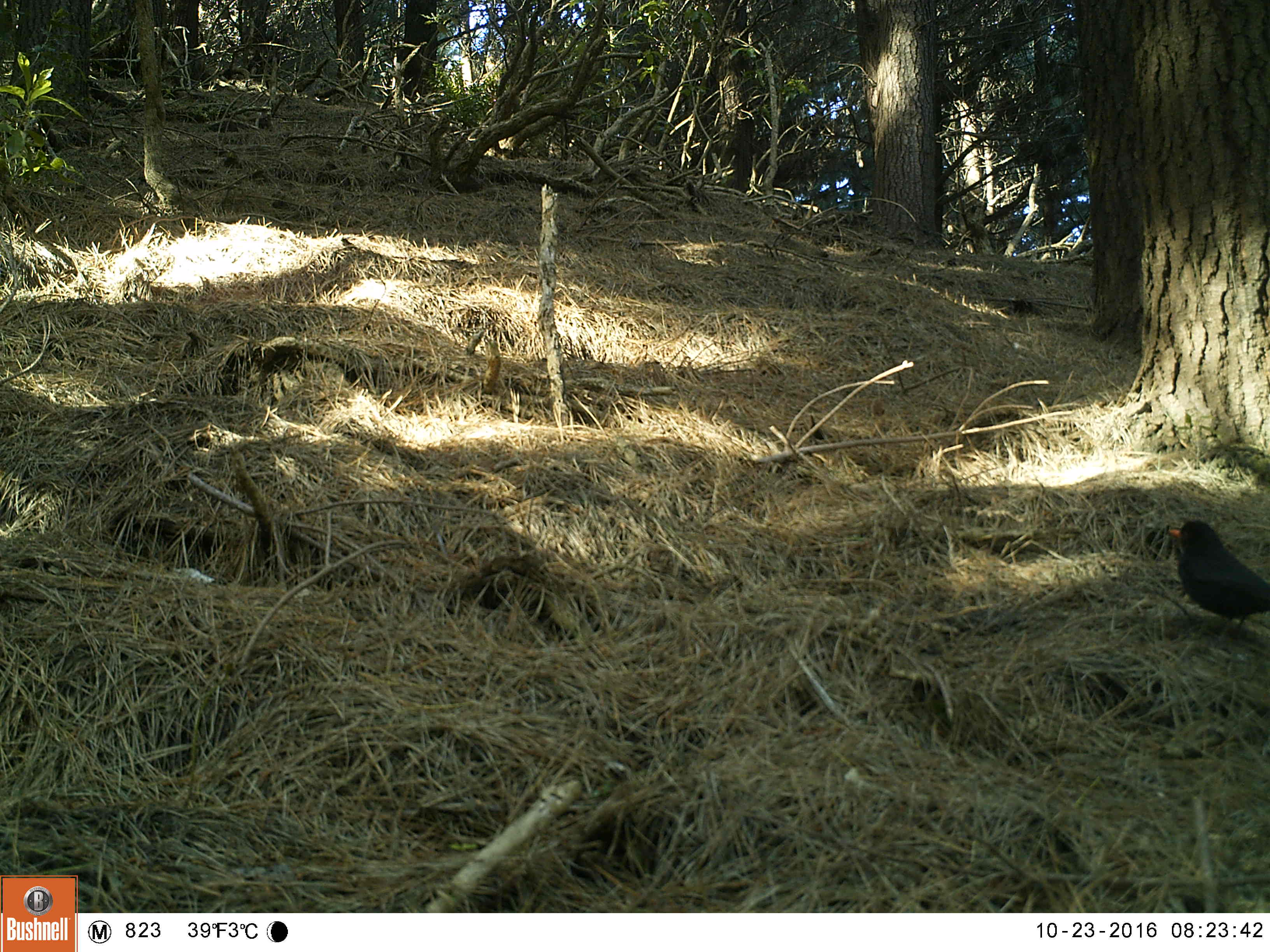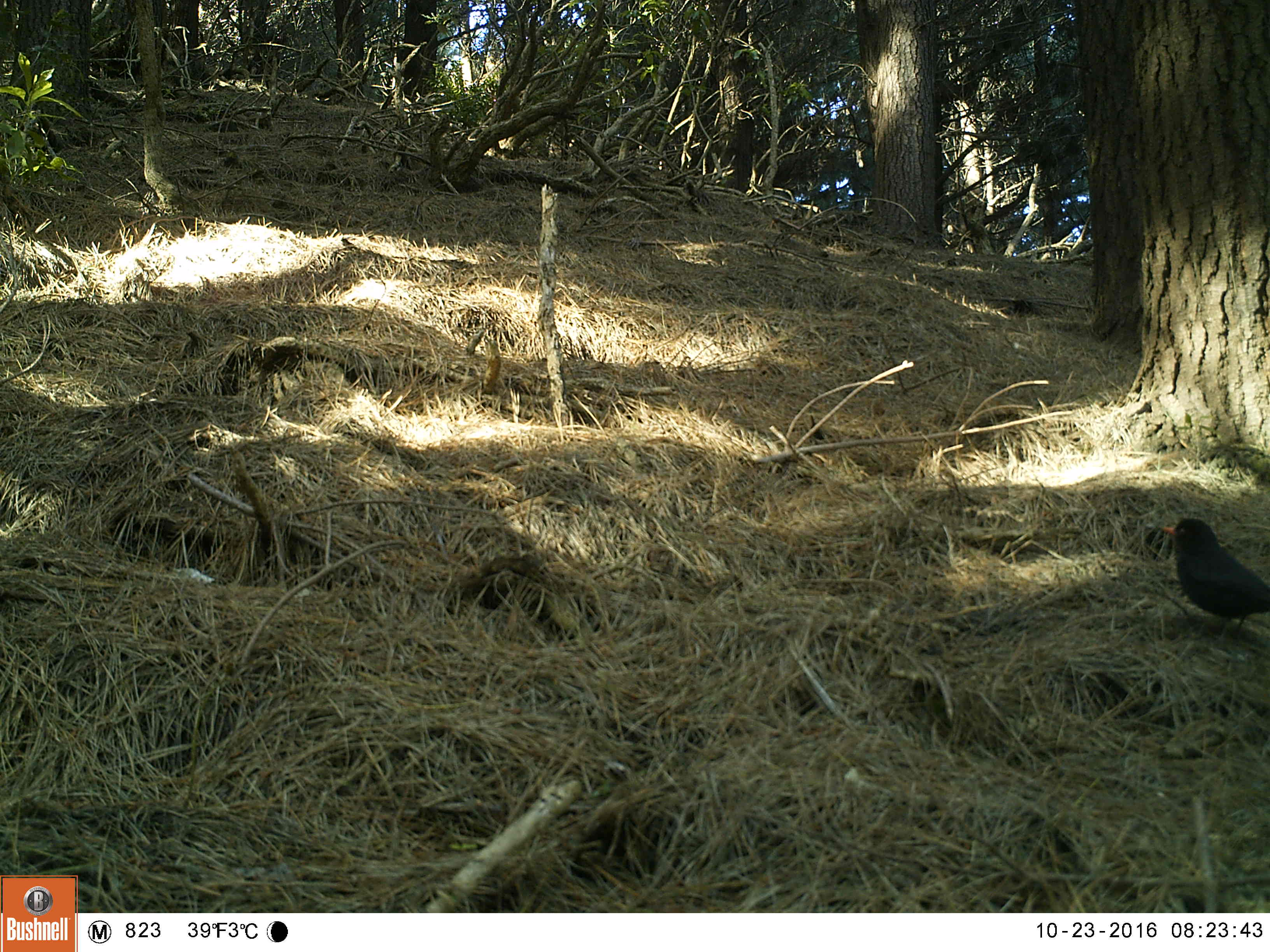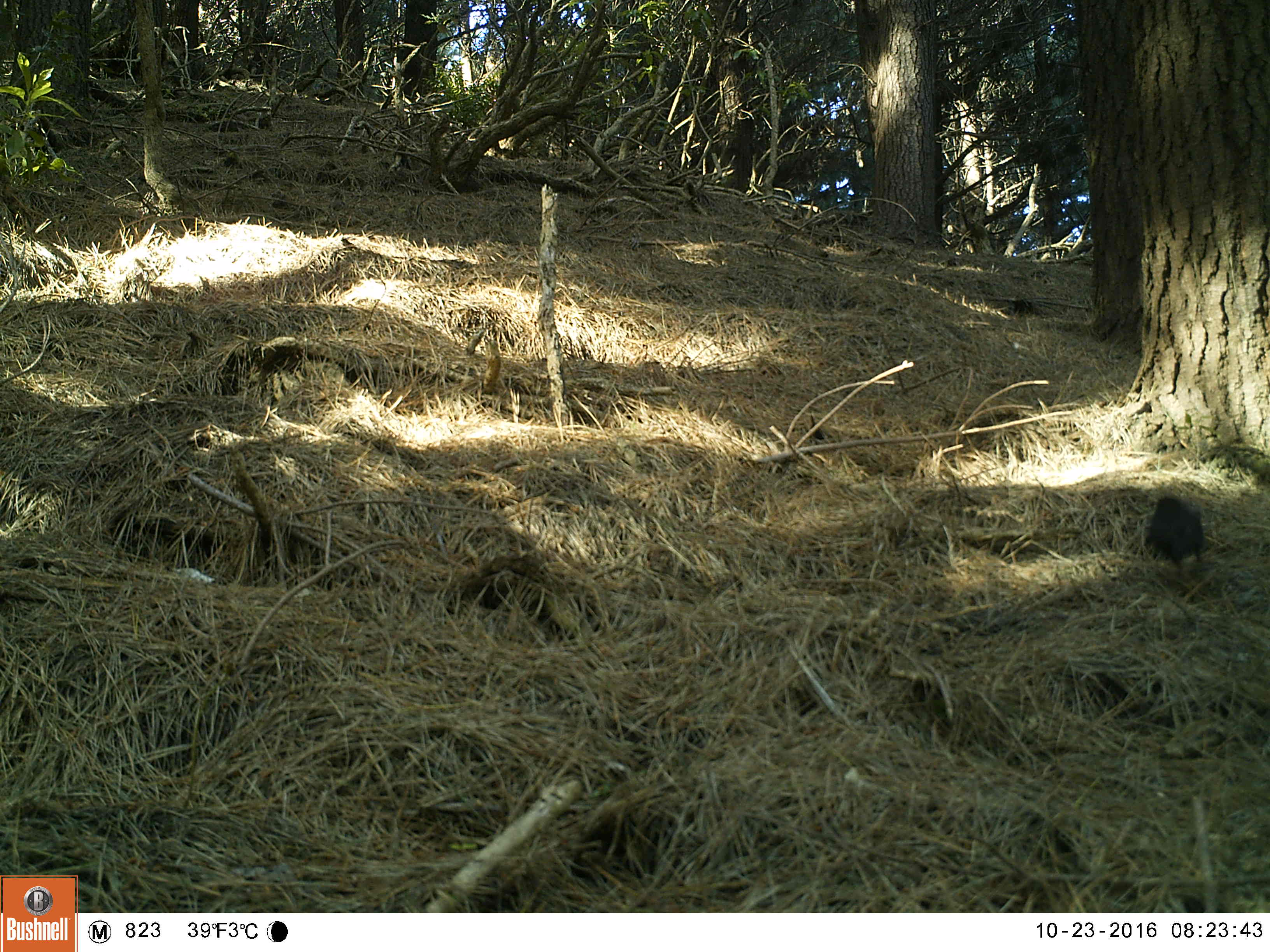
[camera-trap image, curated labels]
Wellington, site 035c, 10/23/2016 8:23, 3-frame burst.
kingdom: Animalia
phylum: Chordata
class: Aves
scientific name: Aves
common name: bird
Bird (Aves).